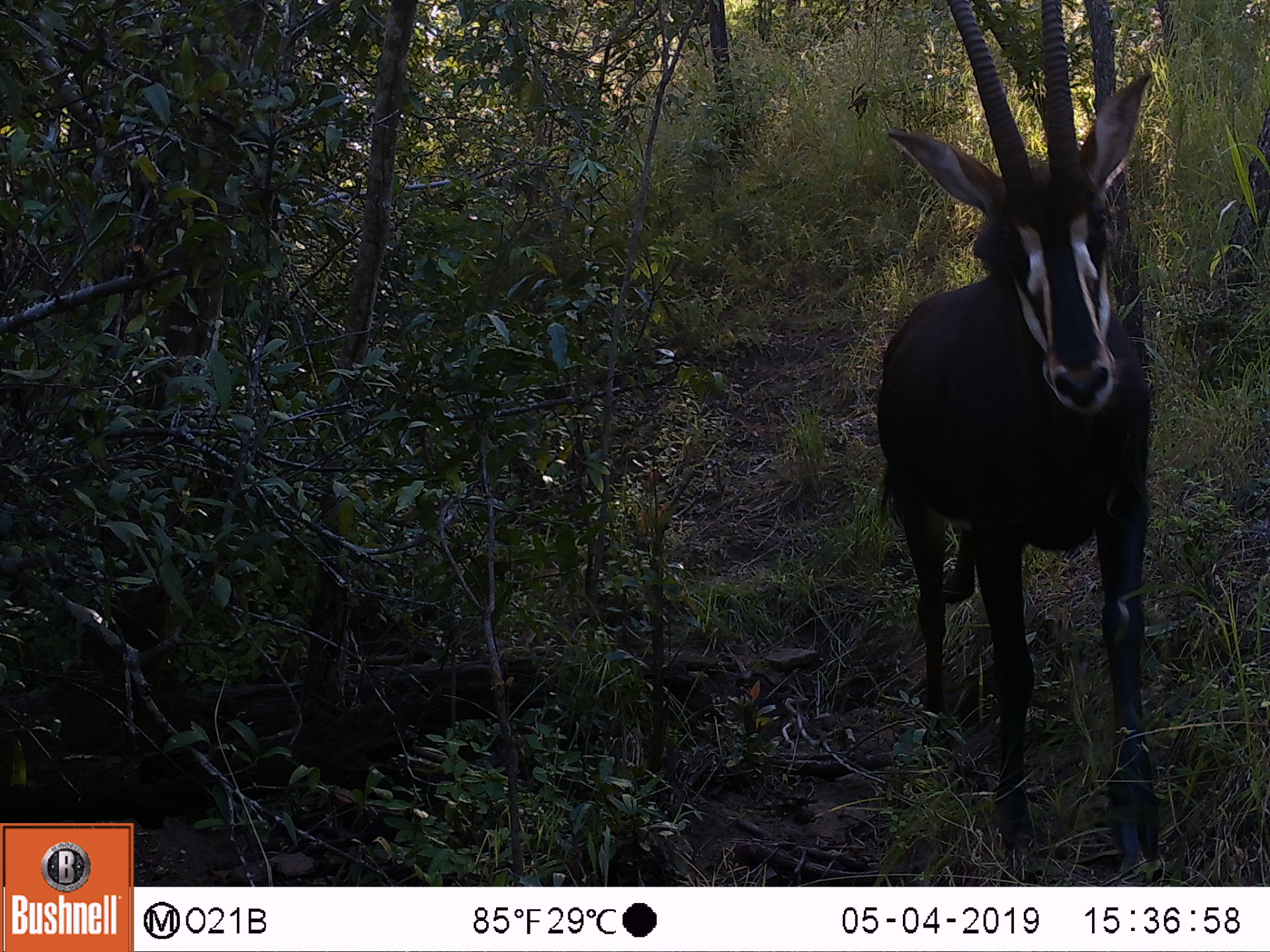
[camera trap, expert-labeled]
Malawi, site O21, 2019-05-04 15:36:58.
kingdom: Animalia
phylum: Chordata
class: Mammalia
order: Artiodactyla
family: Bovidae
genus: Hippotragus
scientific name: Hippotragus niger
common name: sable antelope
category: sable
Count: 1.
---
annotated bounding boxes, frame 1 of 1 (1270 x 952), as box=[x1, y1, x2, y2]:
sable: box=[861, 0, 1162, 708]